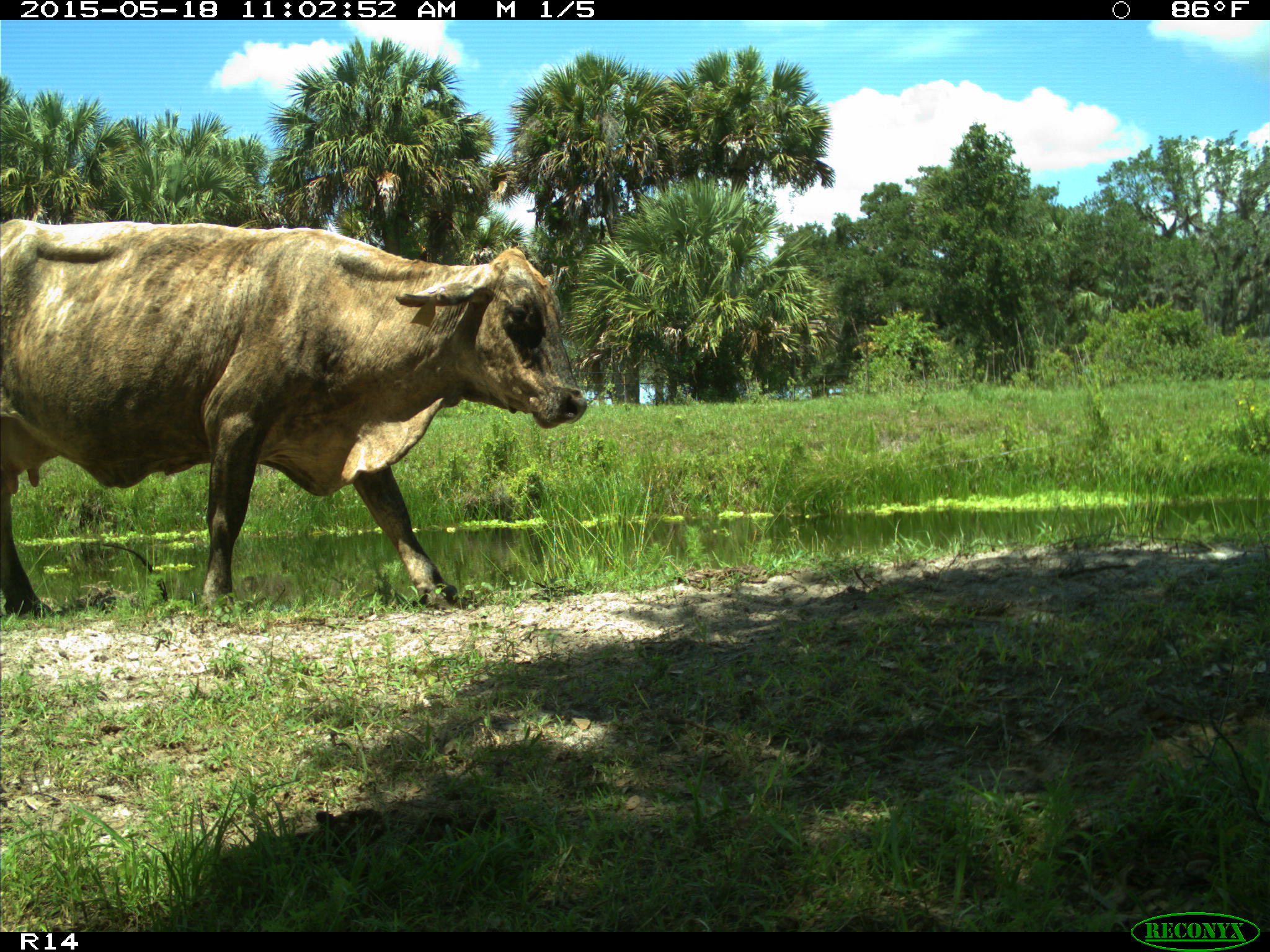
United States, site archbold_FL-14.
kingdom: Animalia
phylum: Chordata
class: Mammalia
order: Artiodactyla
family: Bovidae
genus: Bos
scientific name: Bos taurus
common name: domestic cow